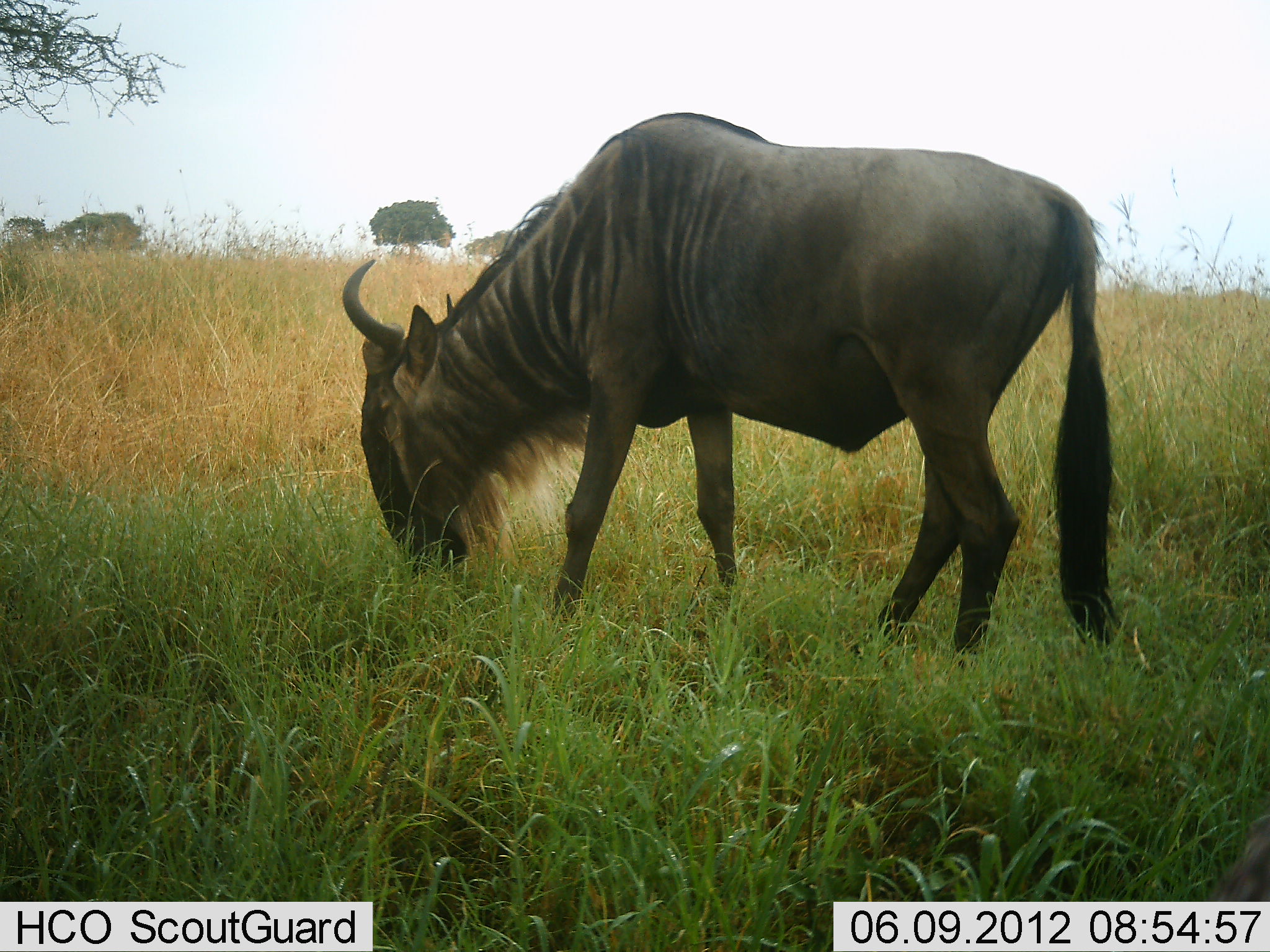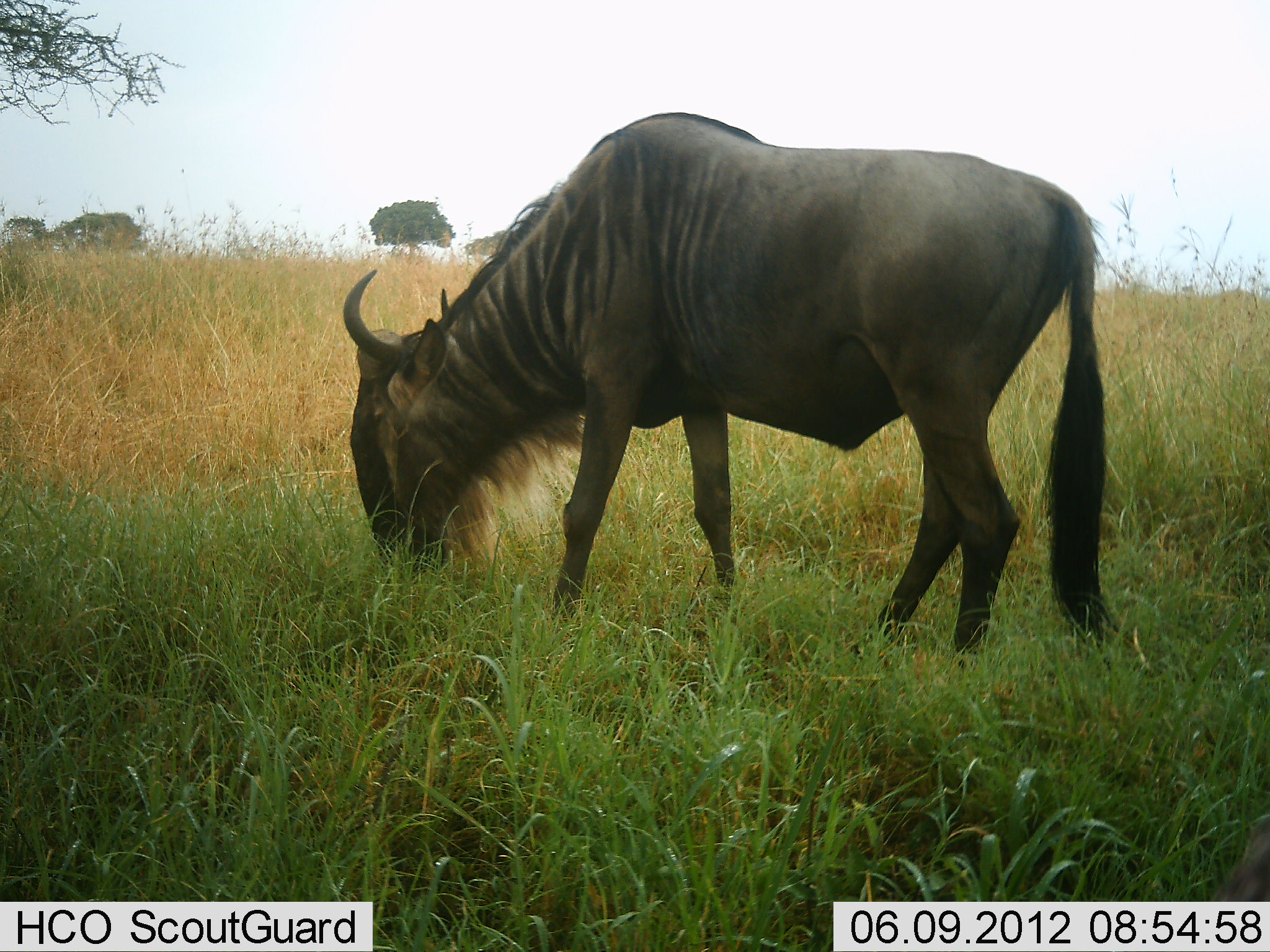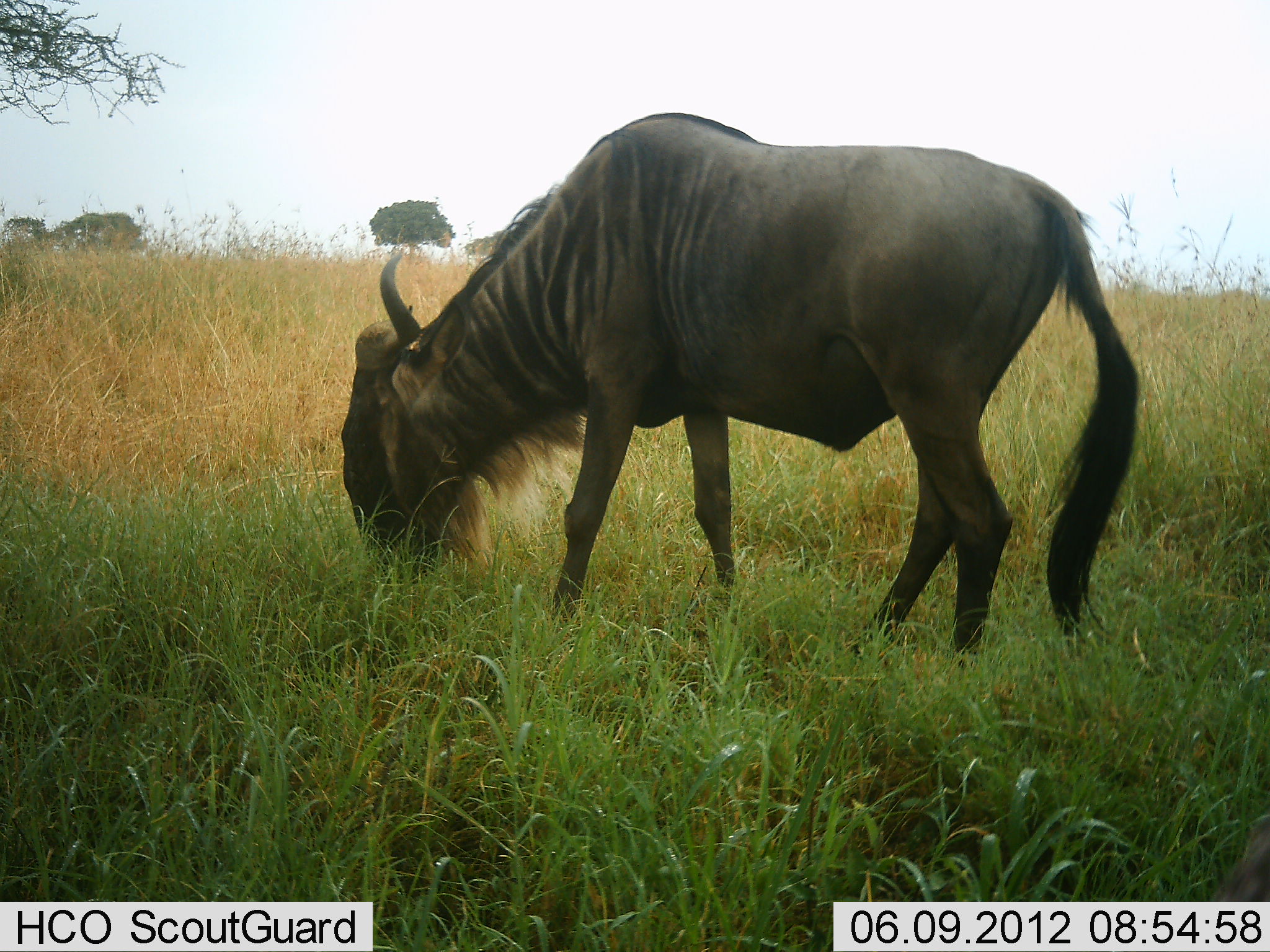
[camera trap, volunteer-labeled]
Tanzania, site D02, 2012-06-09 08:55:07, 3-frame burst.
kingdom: Animalia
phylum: Chordata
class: Mammalia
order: Artiodactyla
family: Bovidae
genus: Connochaetes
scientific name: Connochaetes taurinus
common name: blue wildebeest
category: wildebeest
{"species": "wildebeest (blue wildebeest) (Connochaetes taurinus)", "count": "1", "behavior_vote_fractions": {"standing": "0%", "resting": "0%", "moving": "0%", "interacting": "0%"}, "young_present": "0%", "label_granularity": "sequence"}